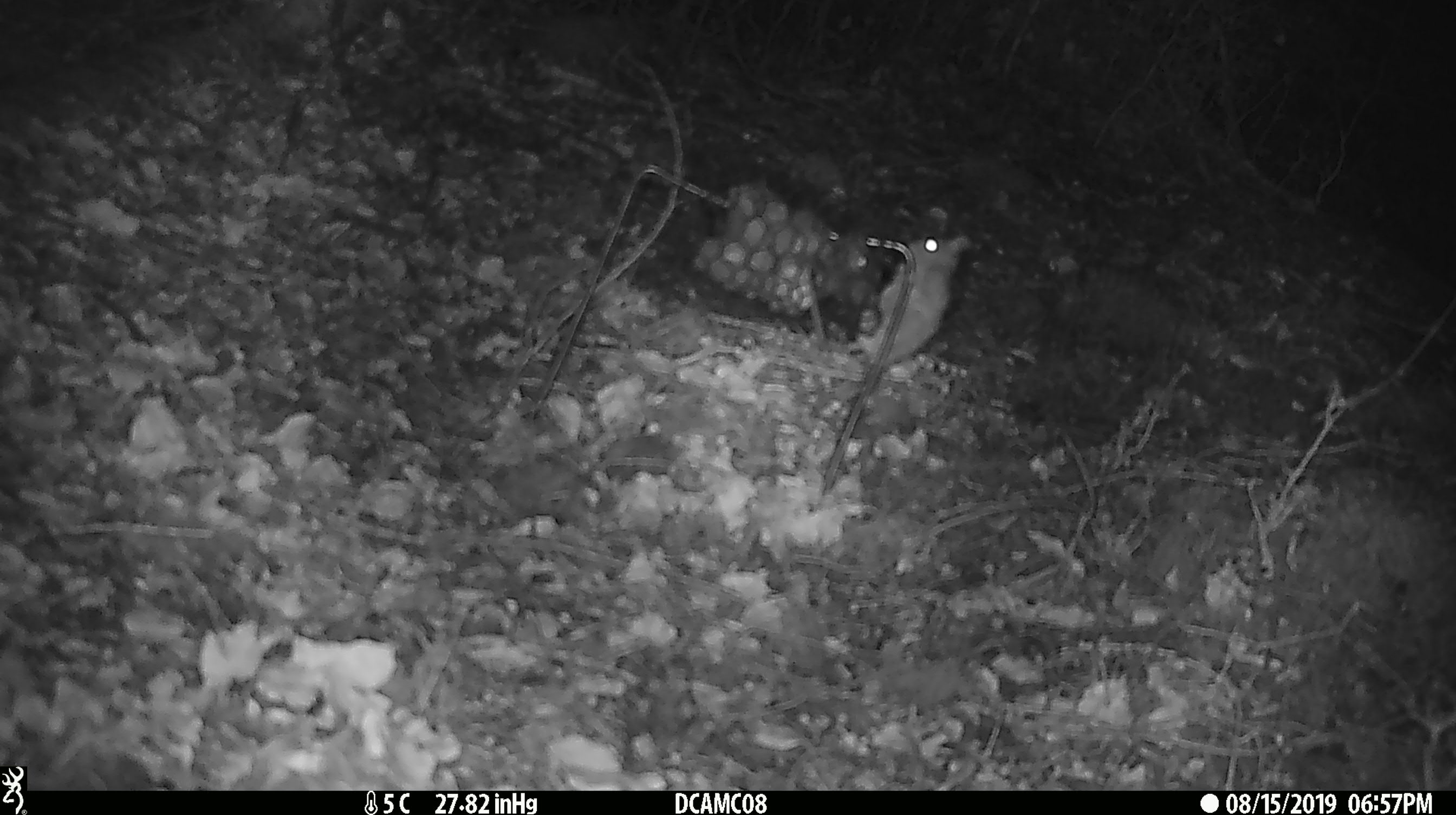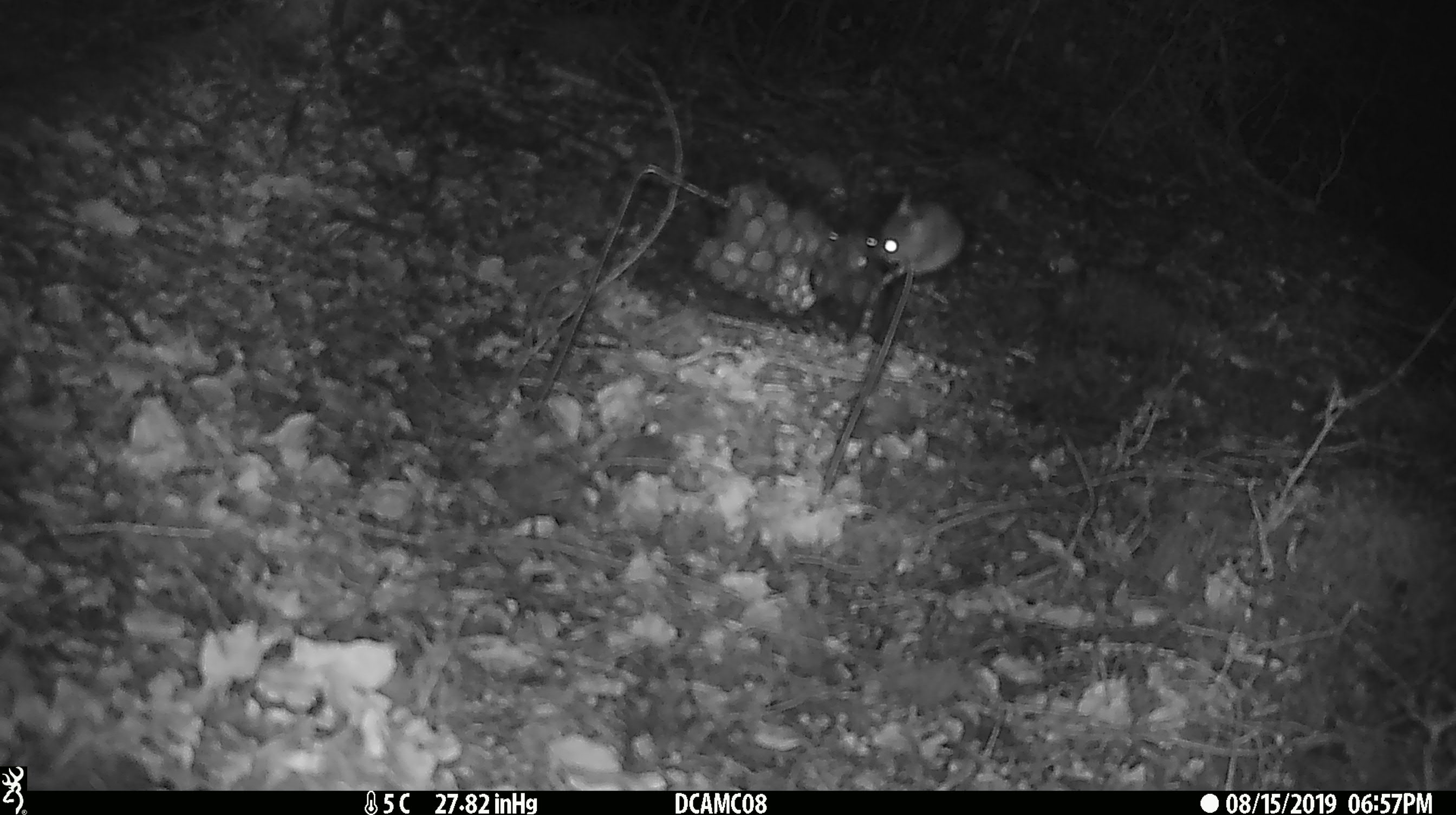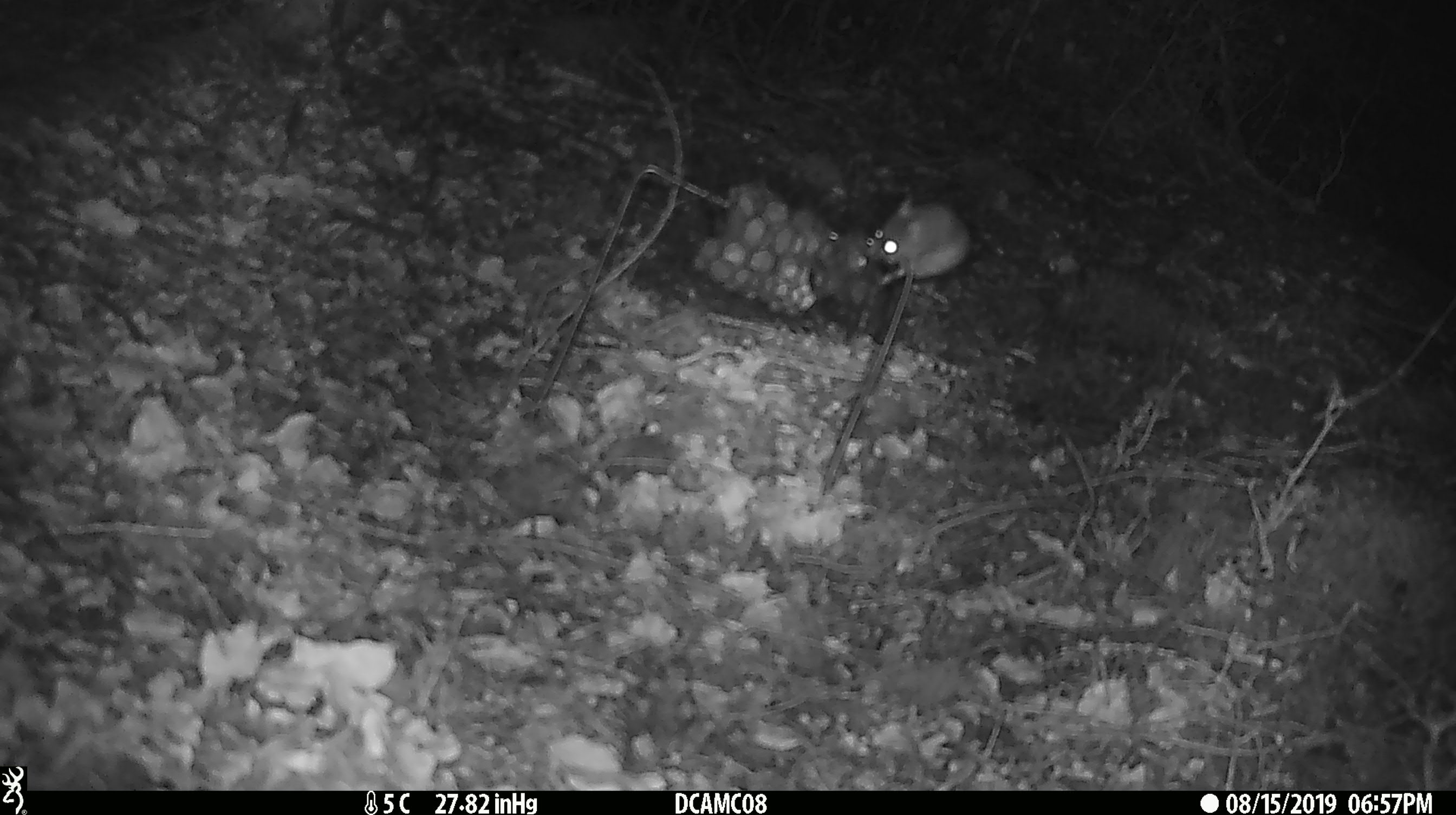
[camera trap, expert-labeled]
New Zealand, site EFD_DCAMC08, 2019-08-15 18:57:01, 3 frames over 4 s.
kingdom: Animalia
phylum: Chordata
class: Mammalia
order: Rodentia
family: Muridae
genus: Mus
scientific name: Mus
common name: mouse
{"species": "mouse (Mus)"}